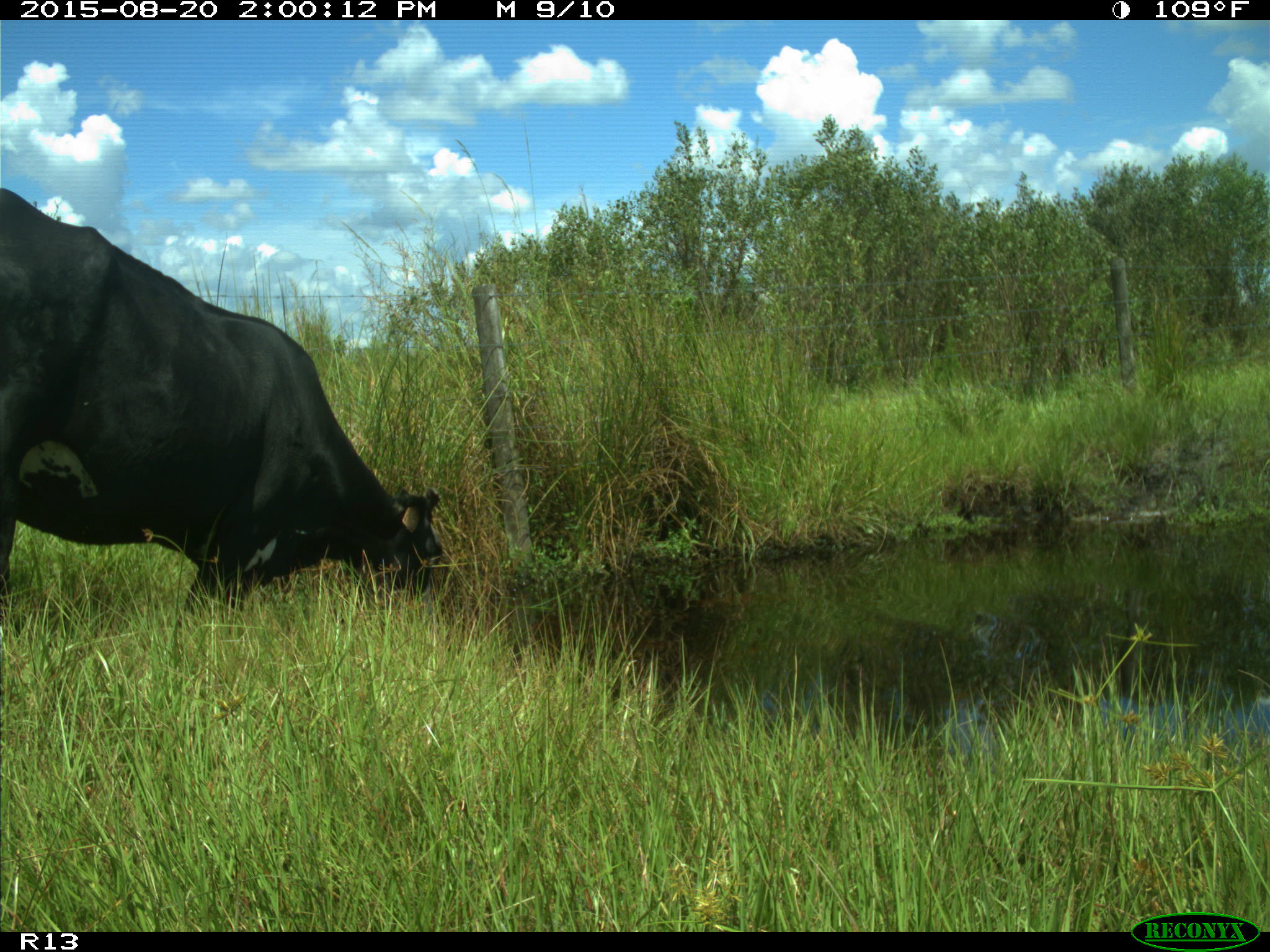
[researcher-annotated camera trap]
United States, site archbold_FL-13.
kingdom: Animalia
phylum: Chordata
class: Mammalia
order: Artiodactyla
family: Bovidae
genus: Bos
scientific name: Bos taurus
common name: domestic cow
Bos taurus (domestic cow).